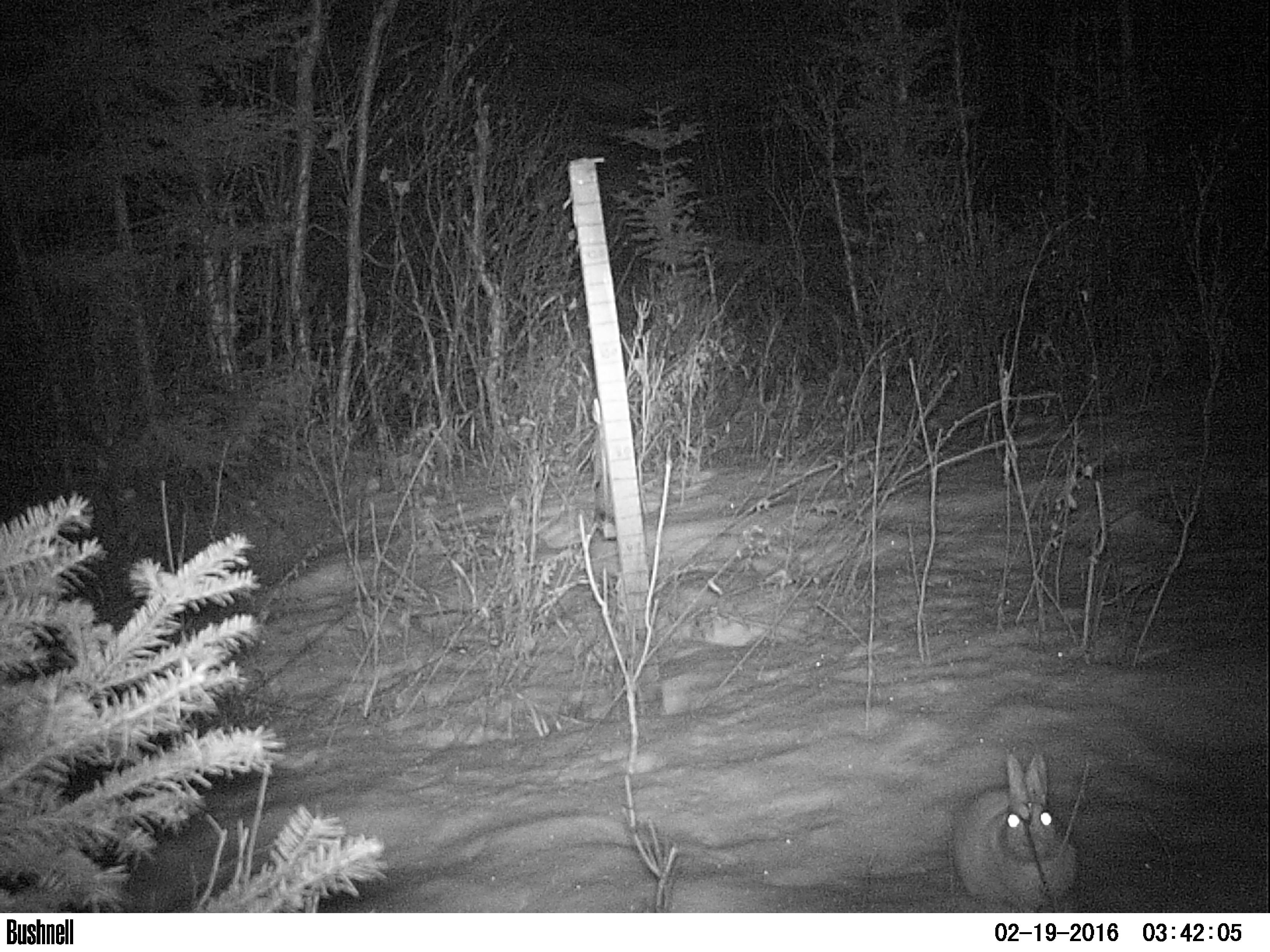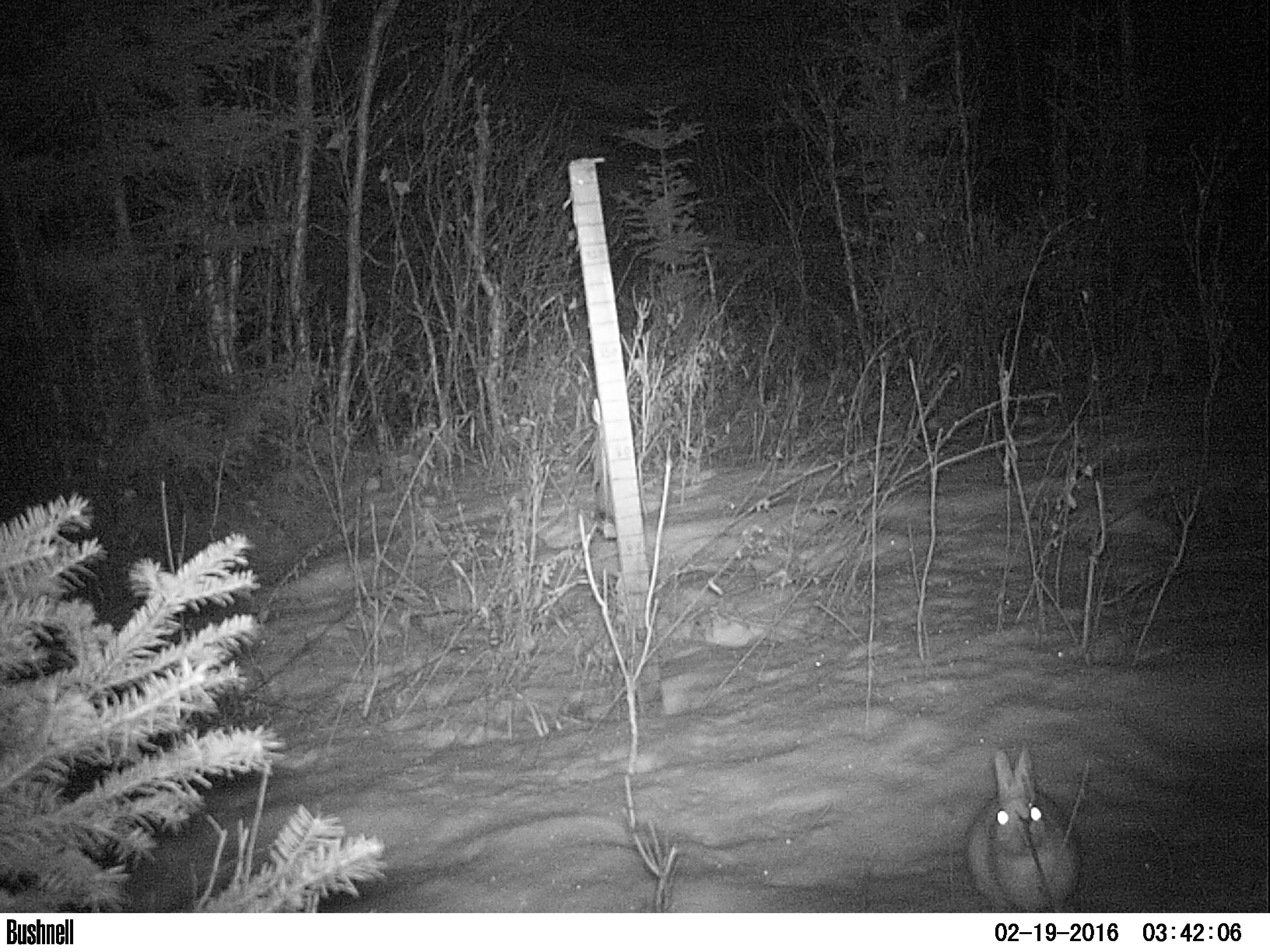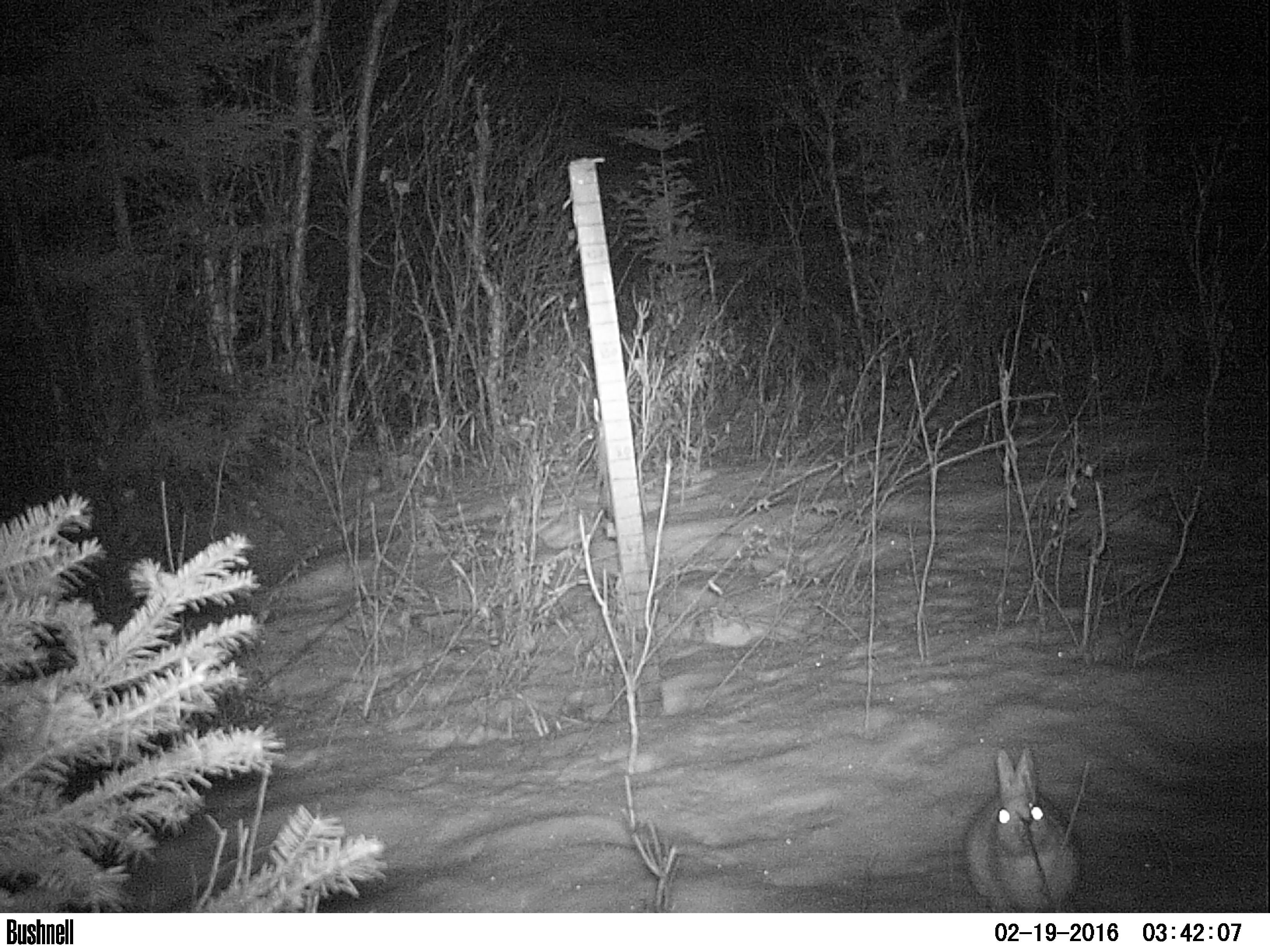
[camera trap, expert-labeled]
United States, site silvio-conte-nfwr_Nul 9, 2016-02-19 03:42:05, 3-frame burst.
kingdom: Animalia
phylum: Chordata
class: Mammalia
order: Lagomorpha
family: Leporidae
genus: Lepus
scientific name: Lepus americanus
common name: snowshoe hare